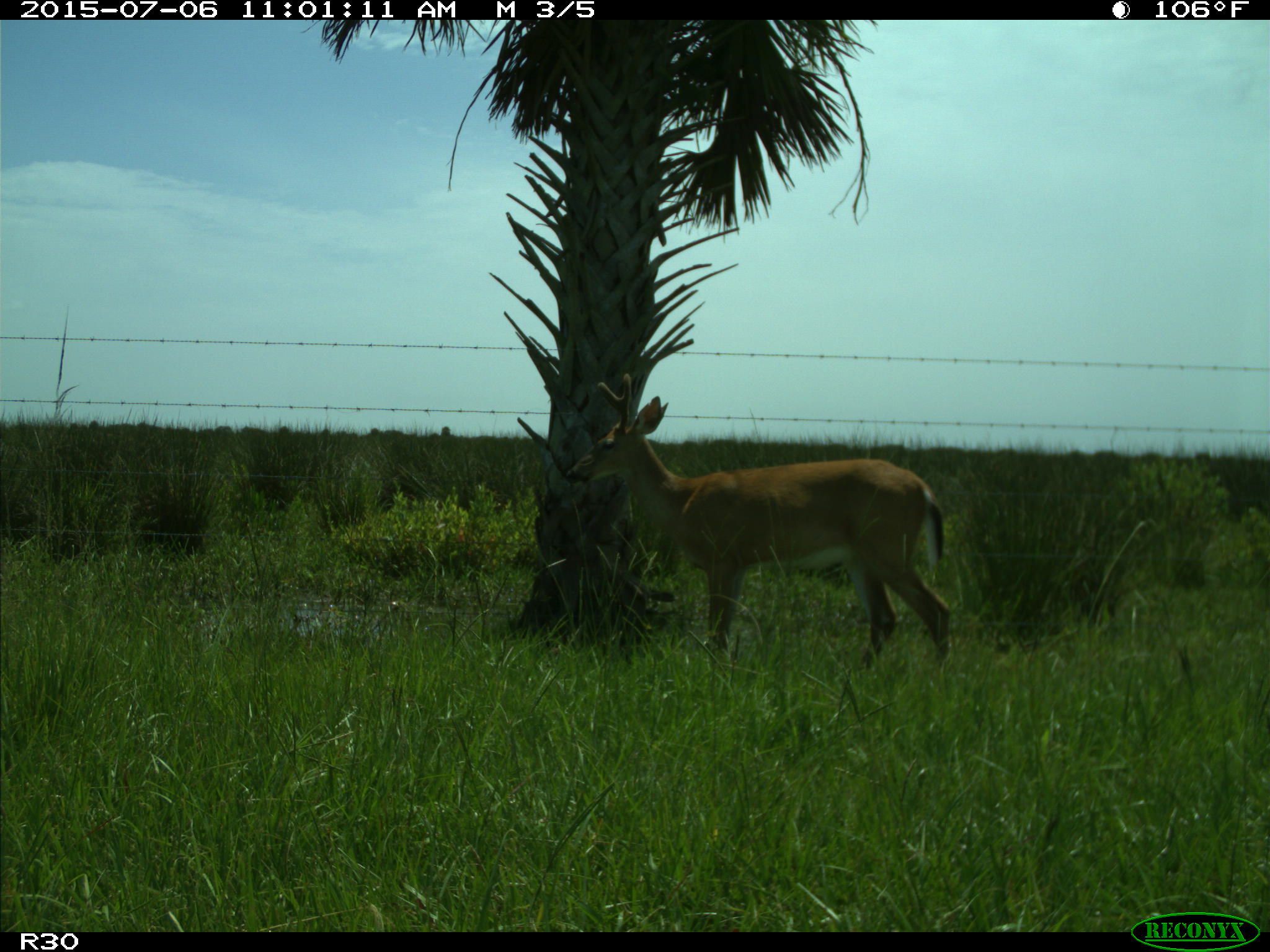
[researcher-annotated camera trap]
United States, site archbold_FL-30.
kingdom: Animalia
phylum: Chordata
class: Mammalia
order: Artiodactyla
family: Cervidae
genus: Odocoileus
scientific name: Odocoileus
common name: deer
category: unidentified deer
Unidentified deer (deer) (Odocoileus).